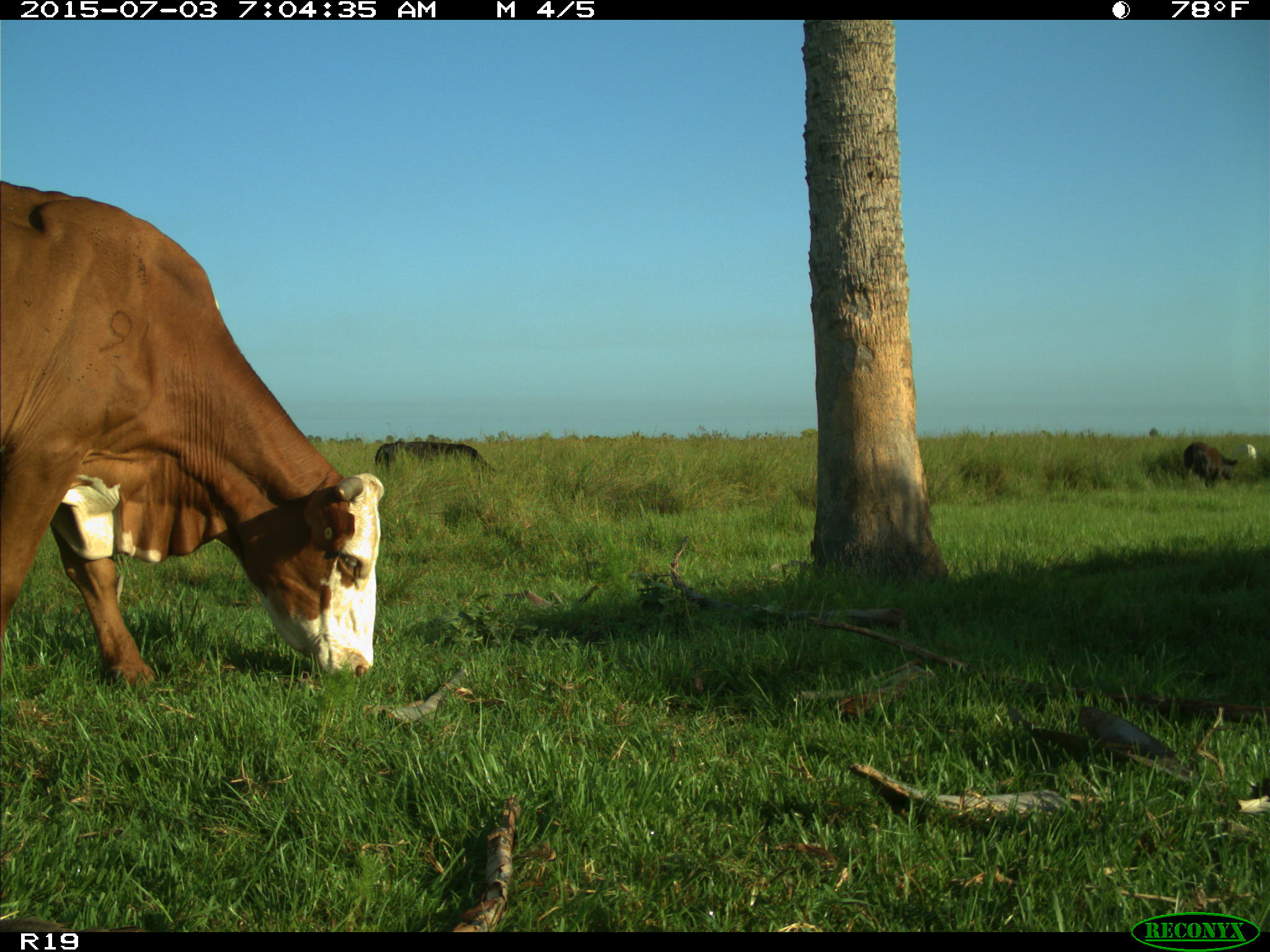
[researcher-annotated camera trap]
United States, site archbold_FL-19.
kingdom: Animalia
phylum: Chordata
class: Mammalia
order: Artiodactyla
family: Bovidae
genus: Bos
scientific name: Bos taurus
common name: domestic cow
Bos taurus (domestic cow).